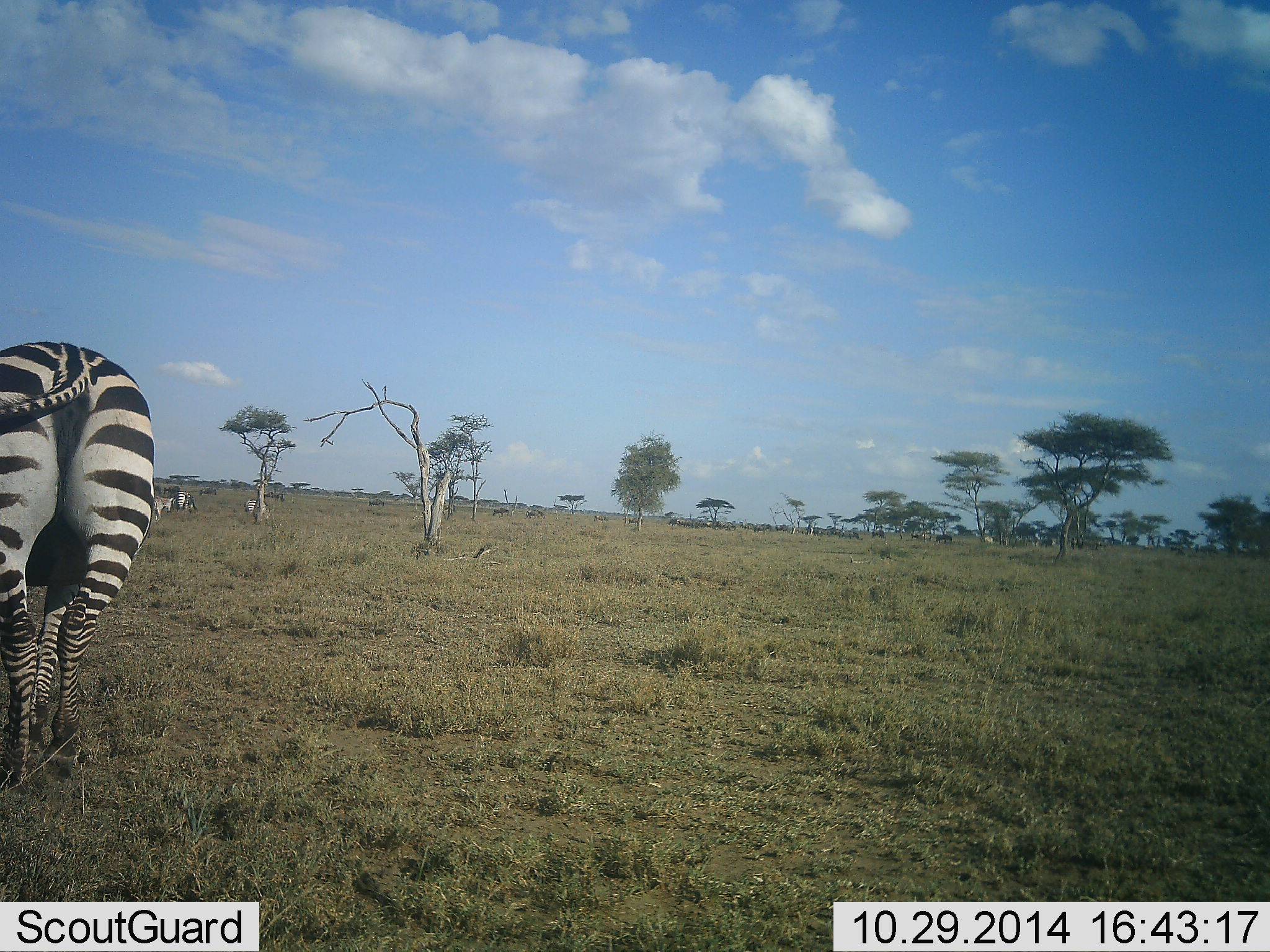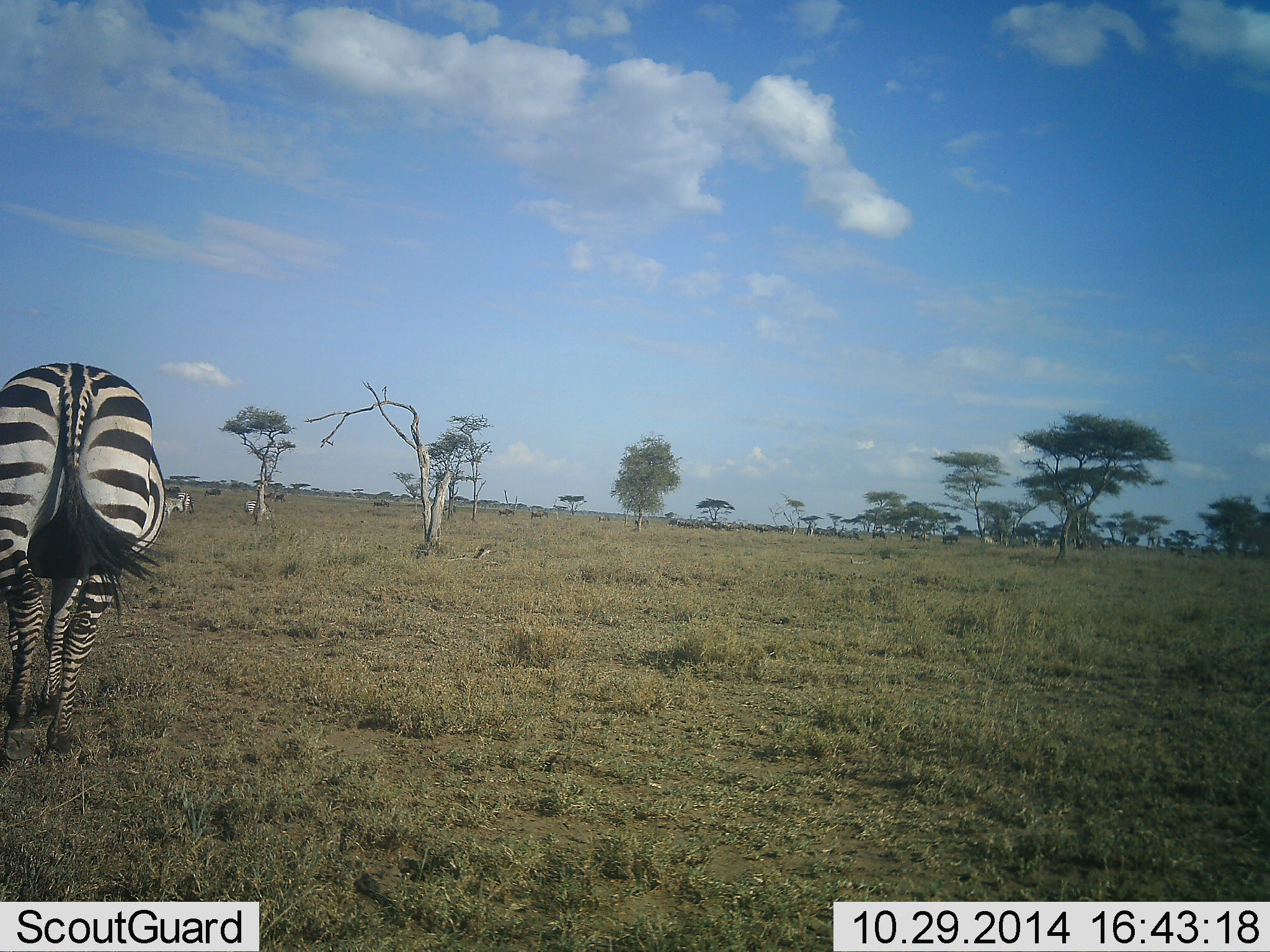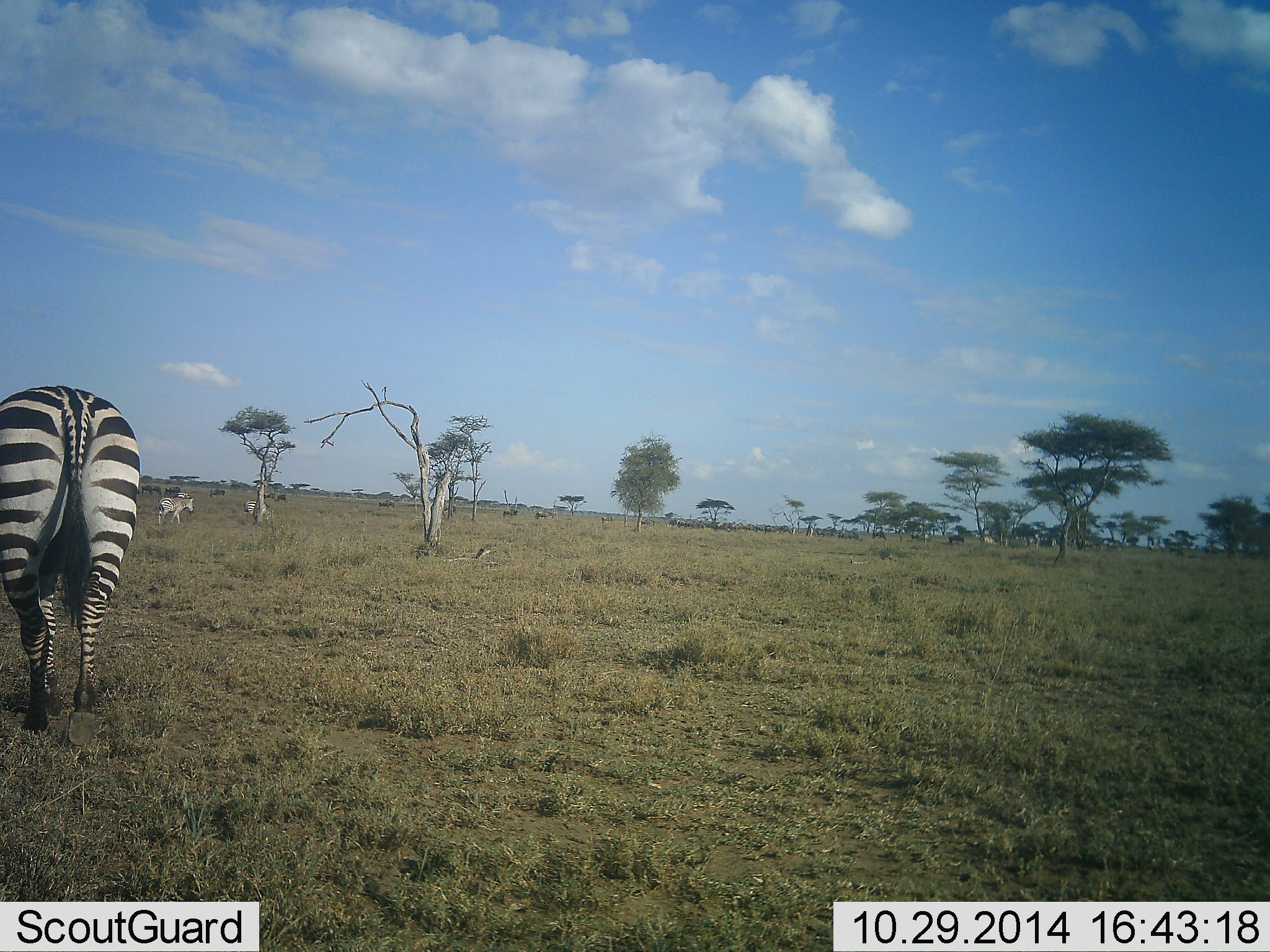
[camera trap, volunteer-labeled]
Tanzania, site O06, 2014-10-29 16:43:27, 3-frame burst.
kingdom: Animalia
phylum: Chordata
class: Mammalia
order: Perissodactyla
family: Equidae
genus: Equus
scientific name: Equus quagga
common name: plains zebra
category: zebra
Zebra (plains zebra) (Equus quagga), count 4. Behavior (volunteer vote fractions): standing 29%, resting 0%, moving 71%, interacting 0%. Young present (vote fraction): 0%. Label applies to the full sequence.